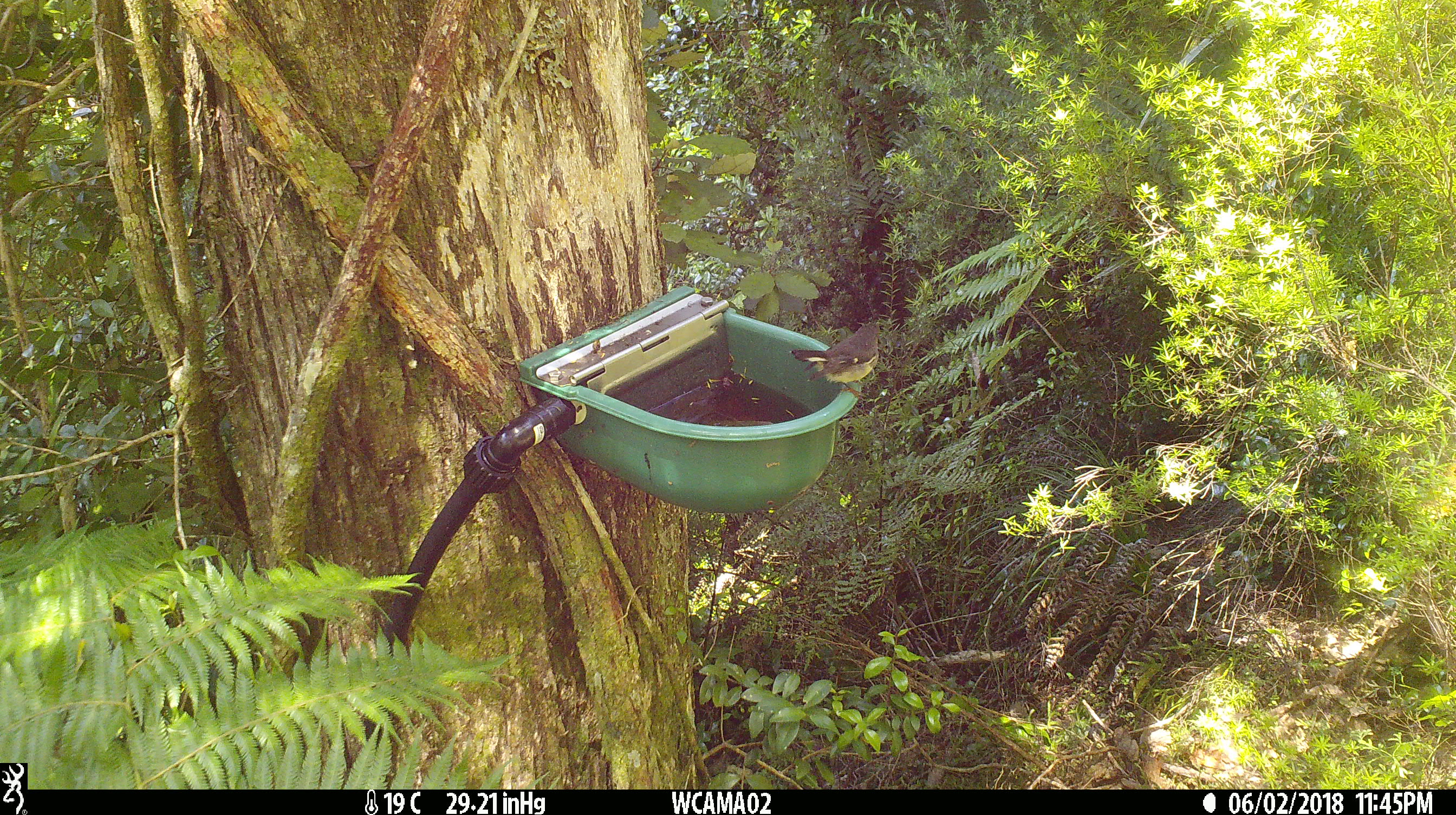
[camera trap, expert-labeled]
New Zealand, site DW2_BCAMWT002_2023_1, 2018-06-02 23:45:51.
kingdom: Animalia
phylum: Chordata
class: Aves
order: Passeriformes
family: Petroicidae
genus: Petroica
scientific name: Petroica macrocephala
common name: tomtit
Tomtit (Petroica macrocephala).